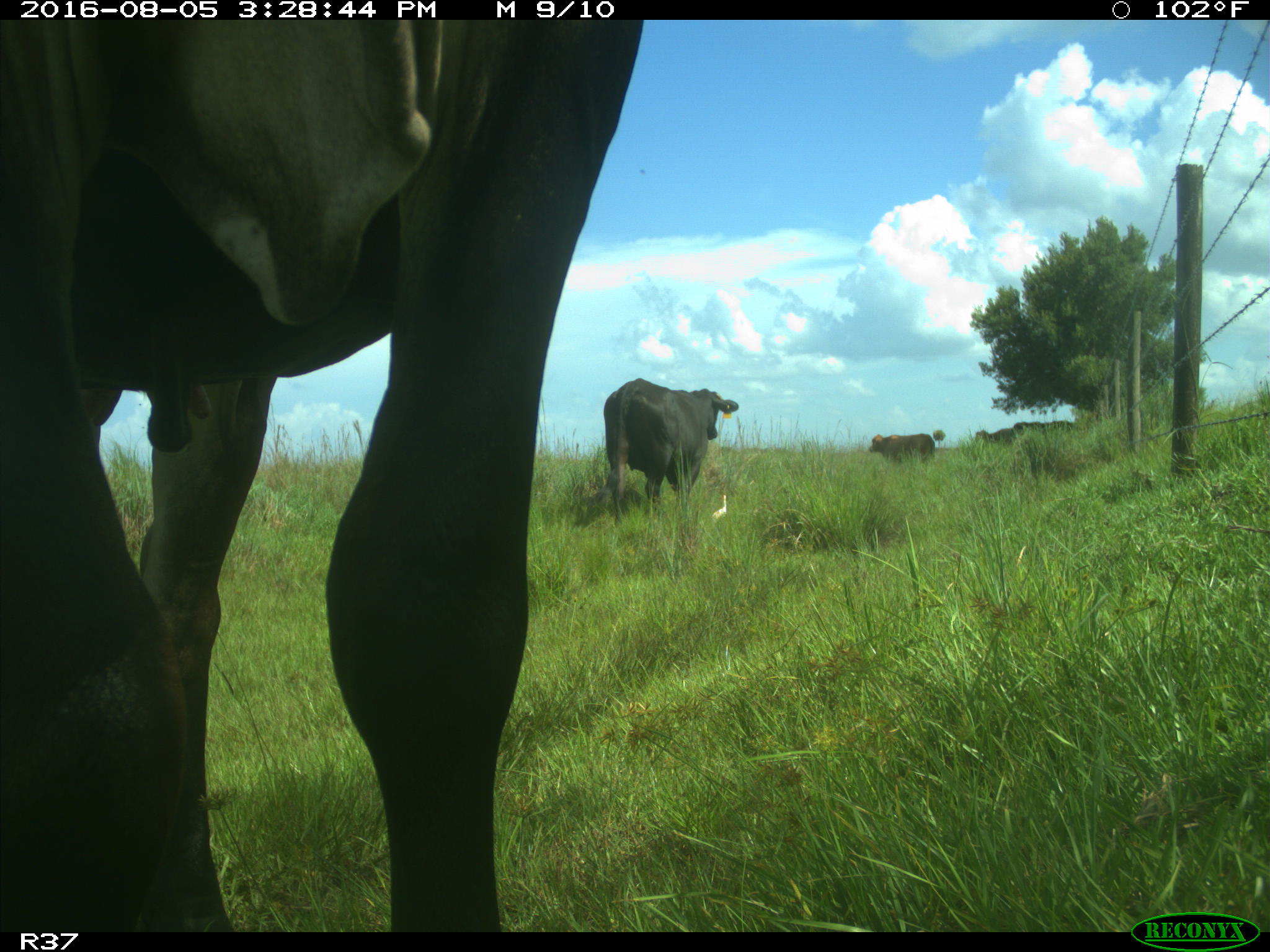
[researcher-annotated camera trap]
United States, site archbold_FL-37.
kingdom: Animalia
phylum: Chordata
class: Mammalia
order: Artiodactyla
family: Bovidae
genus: Bos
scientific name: Bos taurus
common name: domestic cow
Bos taurus (domestic cow).